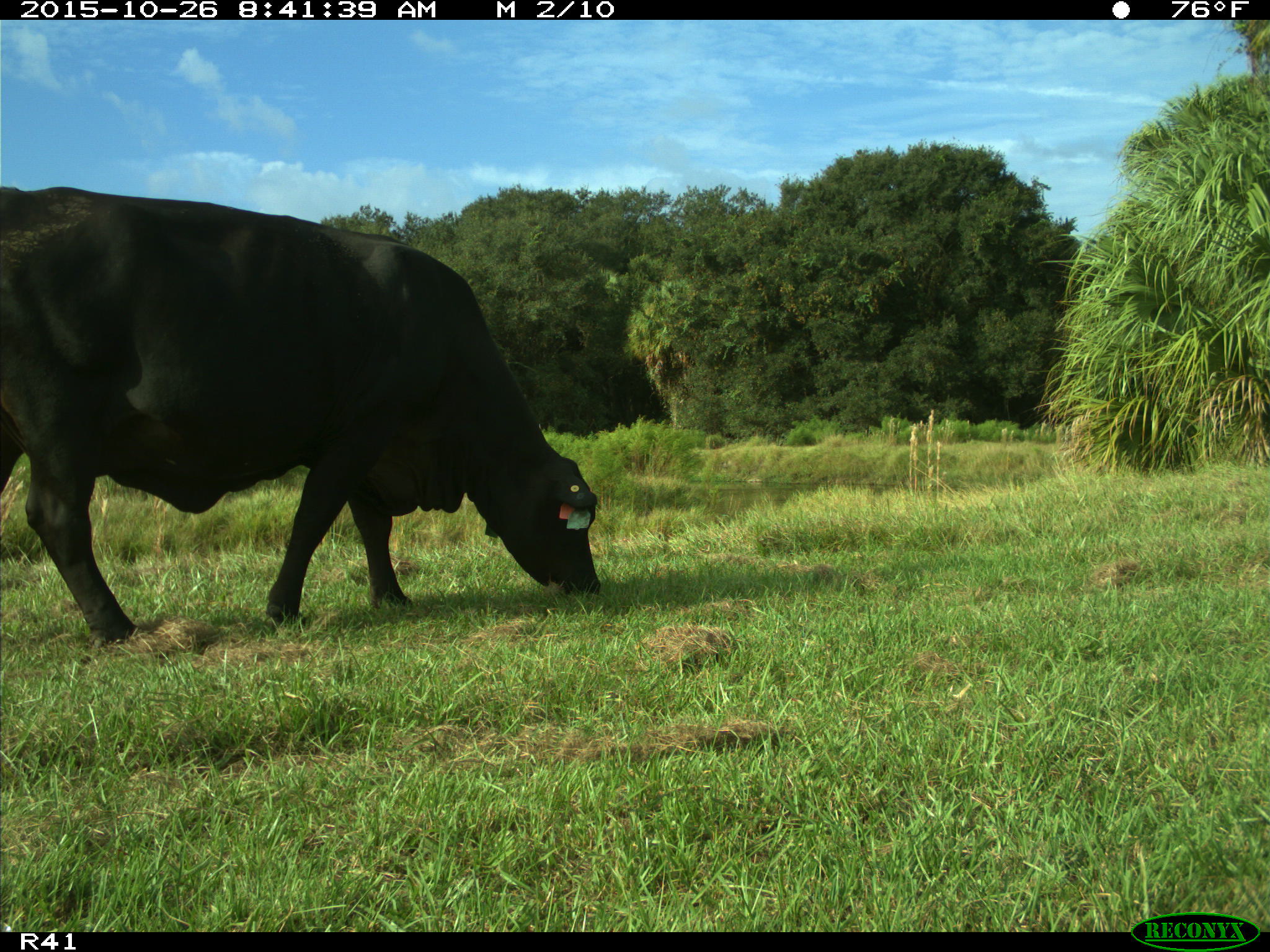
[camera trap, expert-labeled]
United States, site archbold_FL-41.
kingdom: Animalia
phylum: Chordata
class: Mammalia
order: Artiodactyla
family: Bovidae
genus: Bos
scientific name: Bos taurus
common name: domestic cow